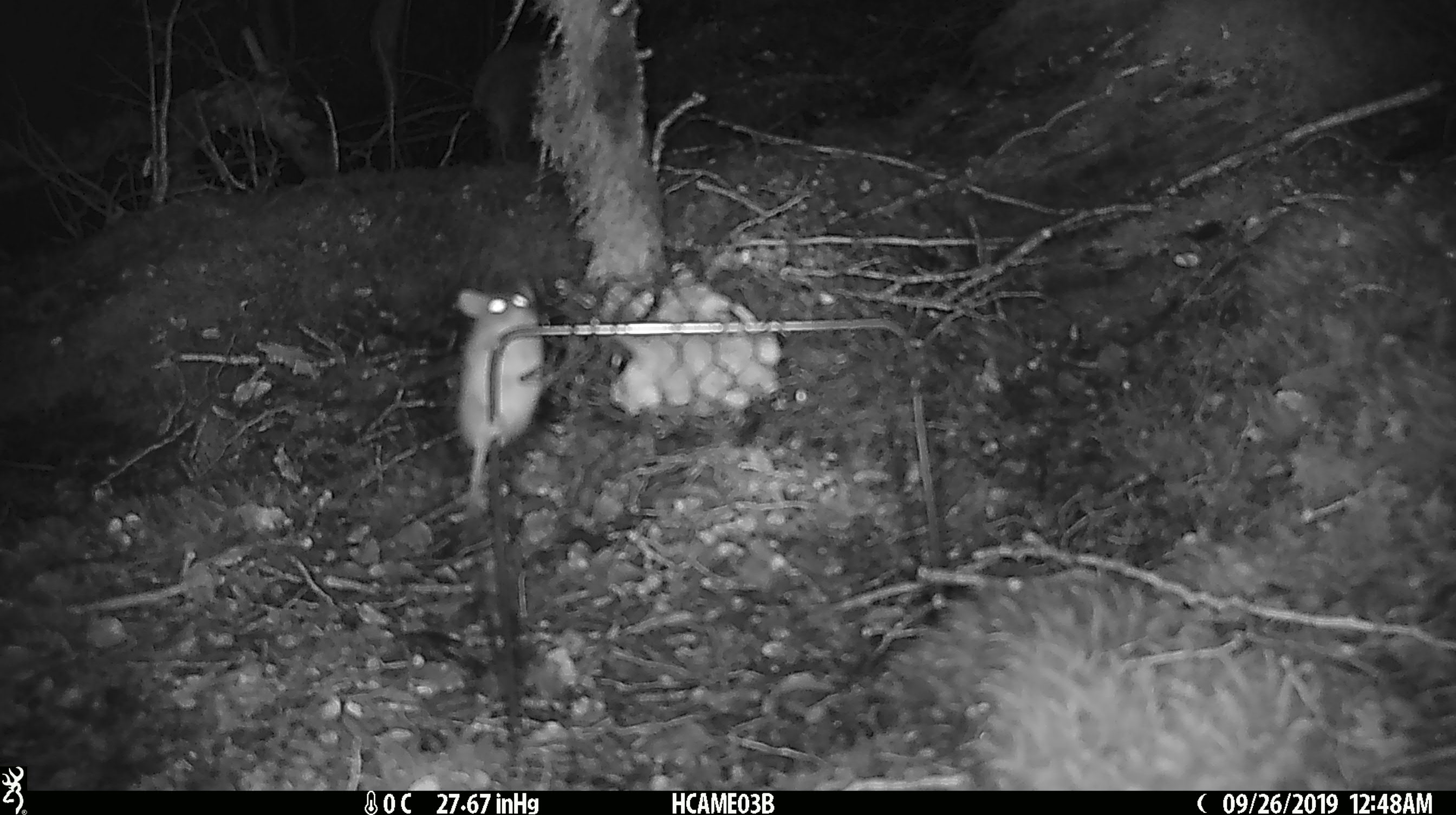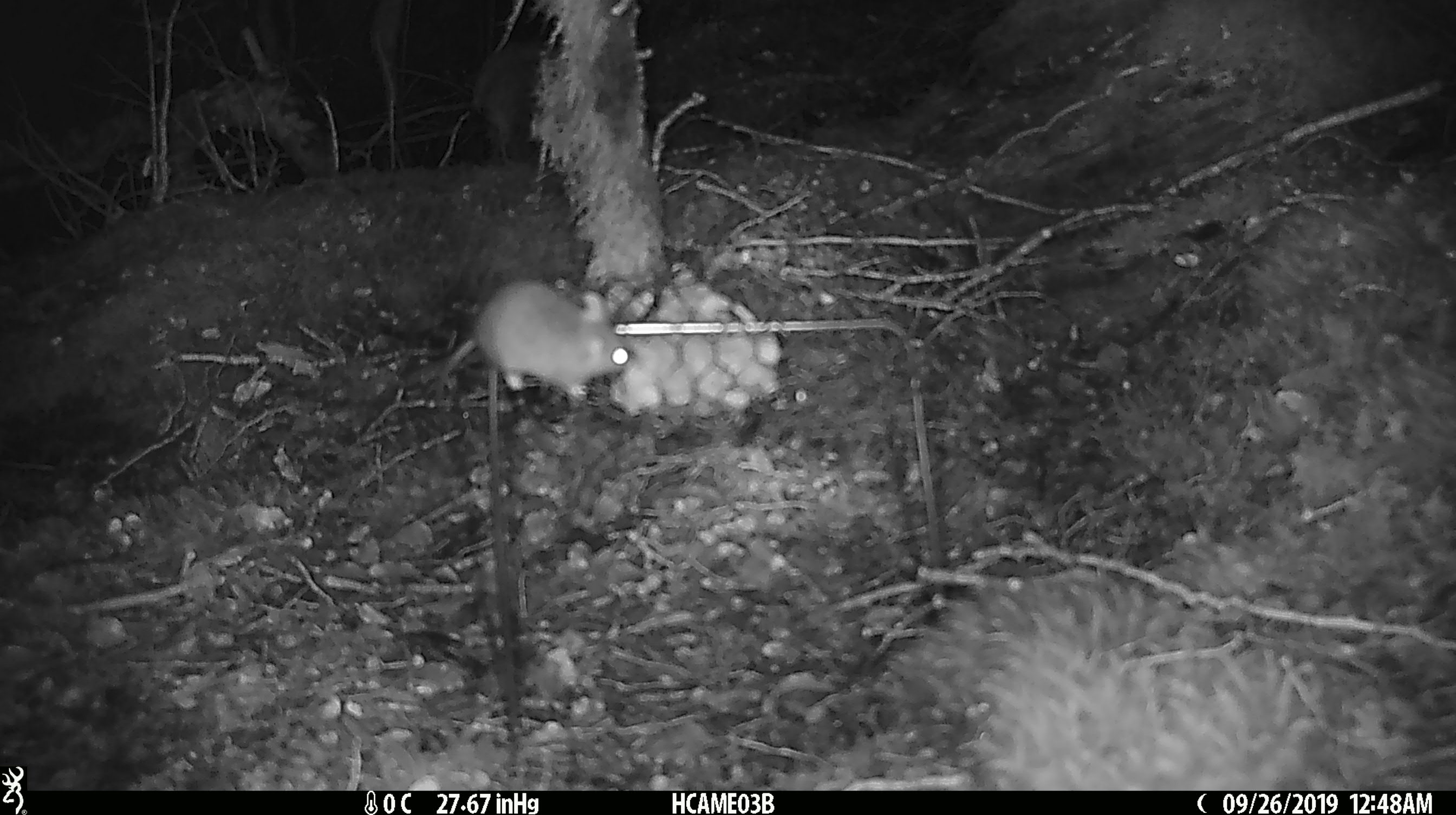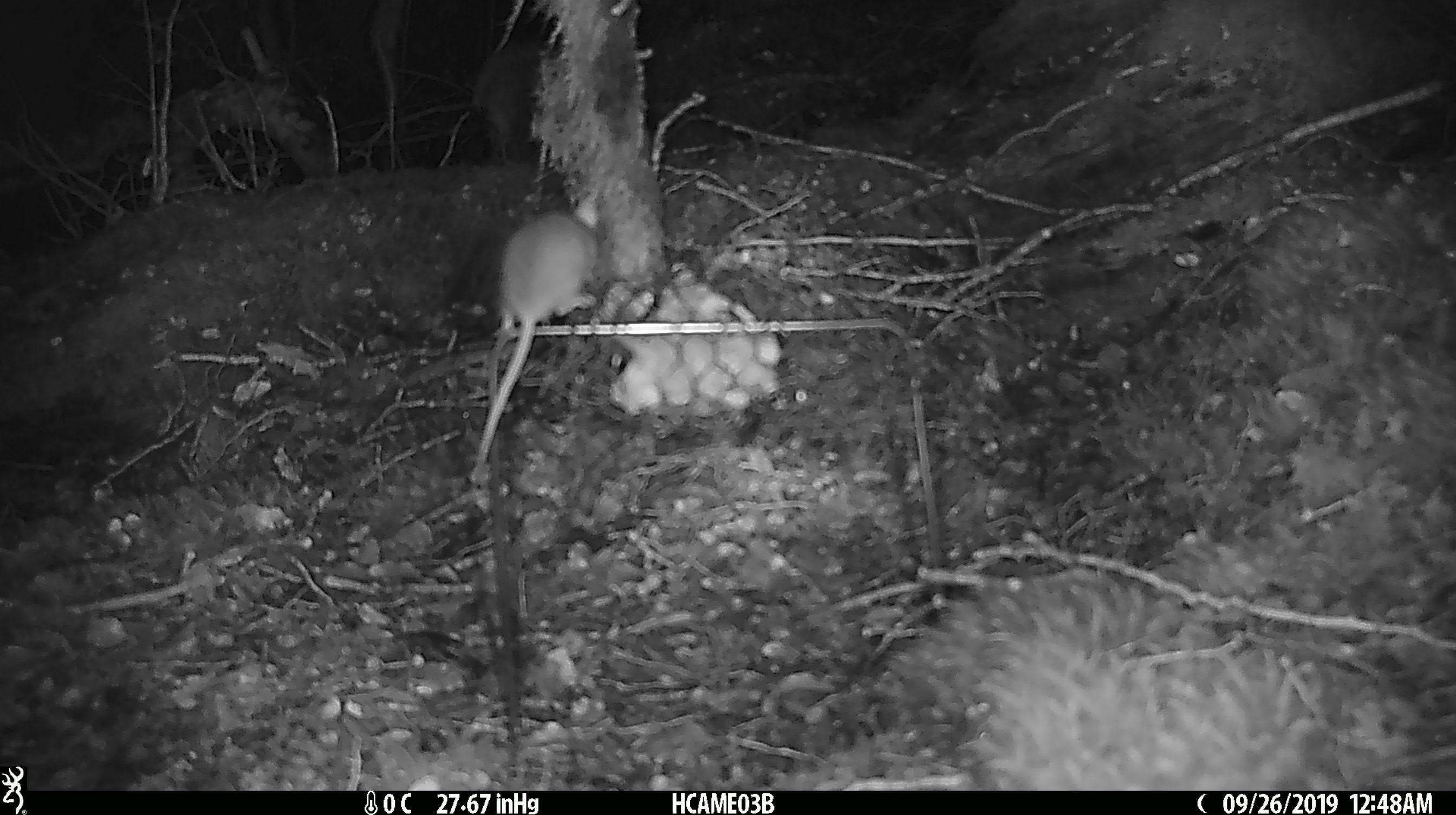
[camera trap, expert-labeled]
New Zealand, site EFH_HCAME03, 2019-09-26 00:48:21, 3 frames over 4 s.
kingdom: Animalia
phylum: Chordata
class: Mammalia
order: Rodentia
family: Muridae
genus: Mus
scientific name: Mus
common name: mouse